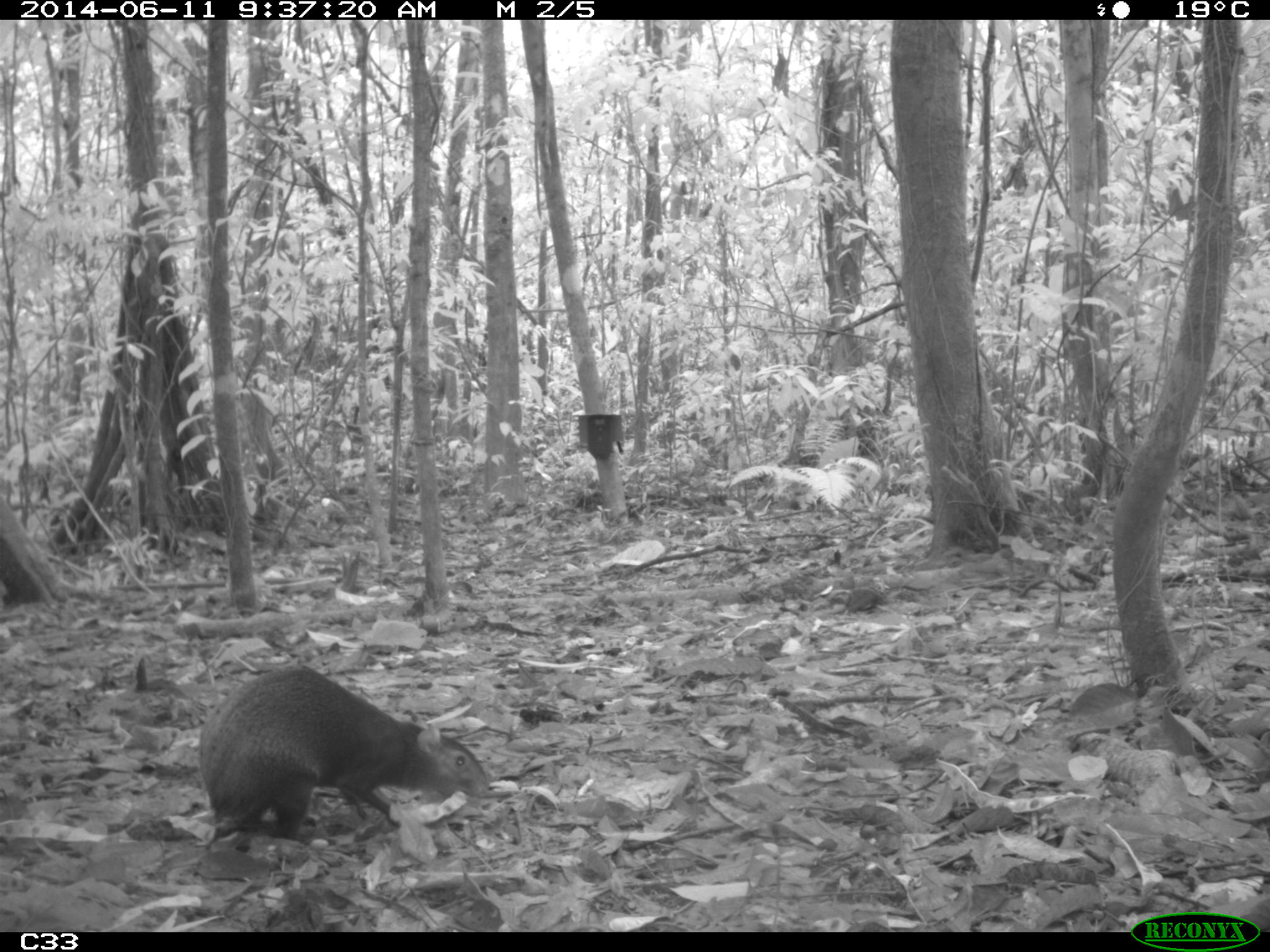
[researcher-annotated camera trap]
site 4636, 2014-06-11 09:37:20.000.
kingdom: Animalia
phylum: Chordata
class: Mammalia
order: Rodentia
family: Dasyproctidae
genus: Dasyprocta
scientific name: Dasyprocta leporina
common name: red-rumped agouti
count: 1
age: adult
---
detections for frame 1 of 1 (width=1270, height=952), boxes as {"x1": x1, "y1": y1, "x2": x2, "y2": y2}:
dasyprocta leporina: {"x1": 196, "y1": 664, "x2": 491, "y2": 846}